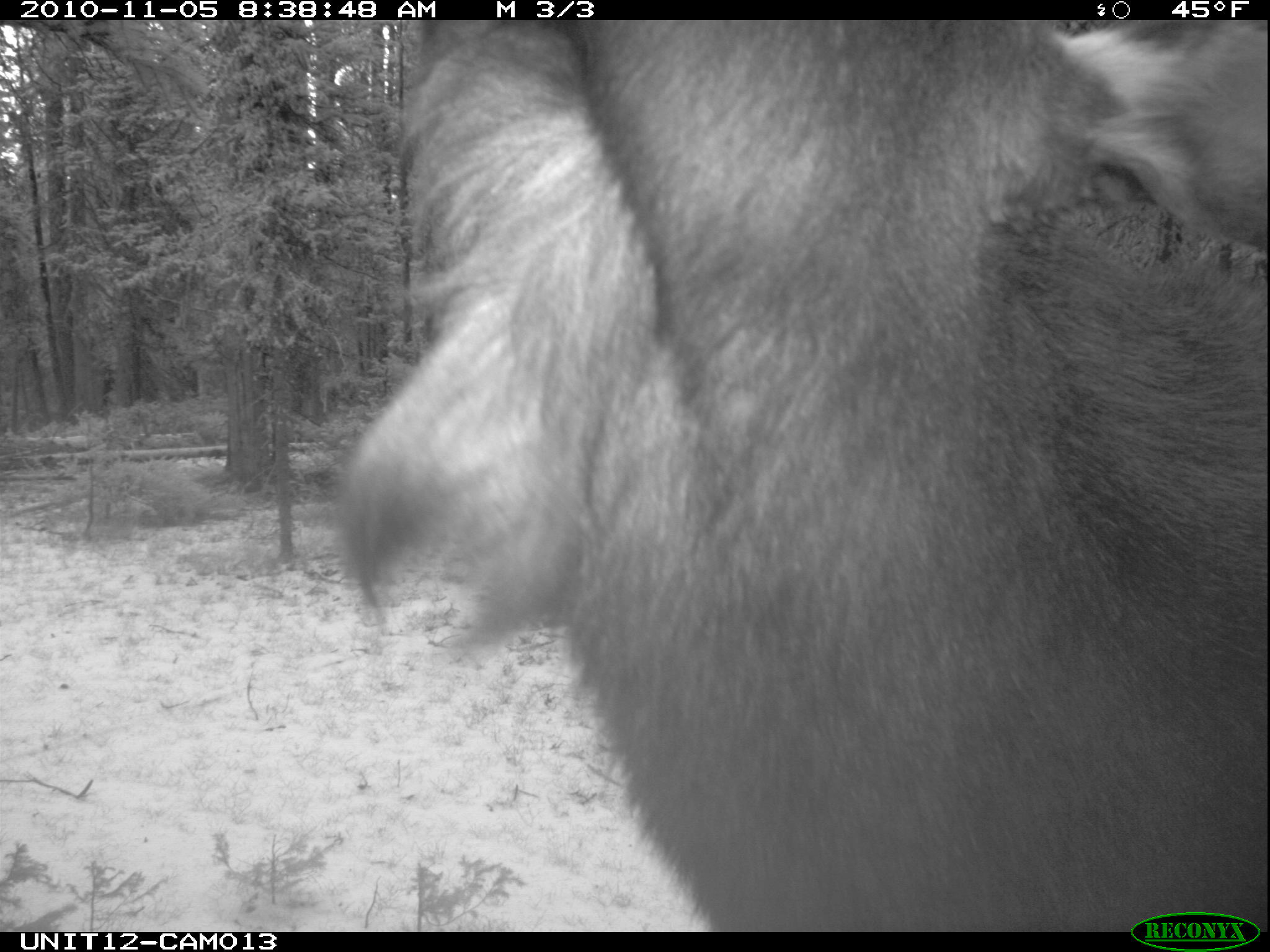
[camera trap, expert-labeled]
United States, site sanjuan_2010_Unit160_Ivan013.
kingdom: Animalia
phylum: Chordata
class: Mammalia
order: Artiodactyla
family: Cervidae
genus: Alces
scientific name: Alces alces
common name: moose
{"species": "Alces alces (moose)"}